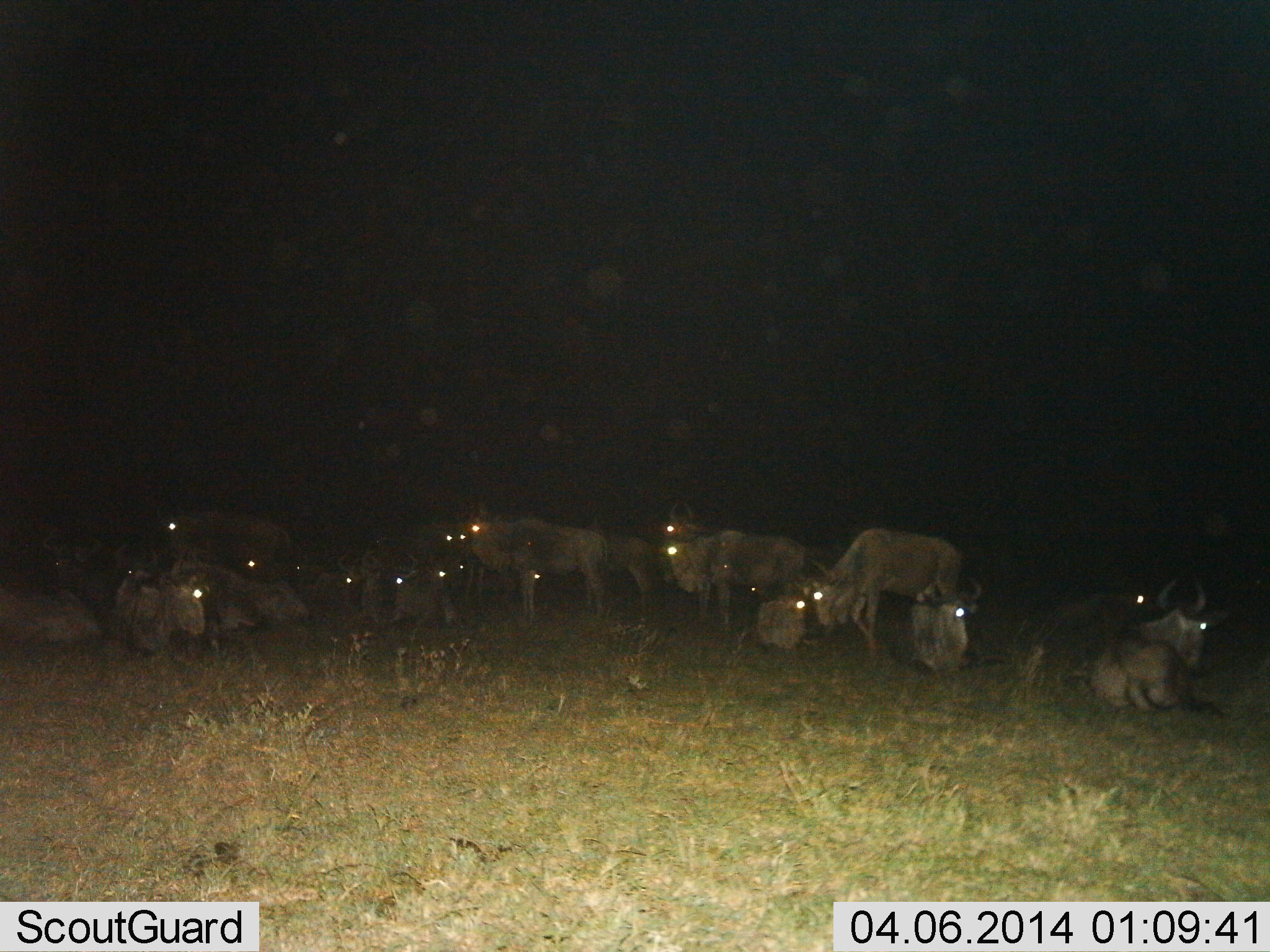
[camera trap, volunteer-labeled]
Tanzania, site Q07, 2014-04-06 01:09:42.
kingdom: Animalia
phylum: Chordata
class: Mammalia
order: Artiodactyla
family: Bovidae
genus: Connochaetes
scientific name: Connochaetes taurinus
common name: blue wildebeest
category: wildebeest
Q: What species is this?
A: Wildebeest (blue wildebeest) (Connochaetes taurinus).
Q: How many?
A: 11-50.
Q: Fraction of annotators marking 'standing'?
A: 90%.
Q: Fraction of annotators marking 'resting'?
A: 100%.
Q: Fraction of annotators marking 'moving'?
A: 10%.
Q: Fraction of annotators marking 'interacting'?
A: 10%.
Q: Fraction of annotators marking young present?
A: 0%.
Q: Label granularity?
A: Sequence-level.